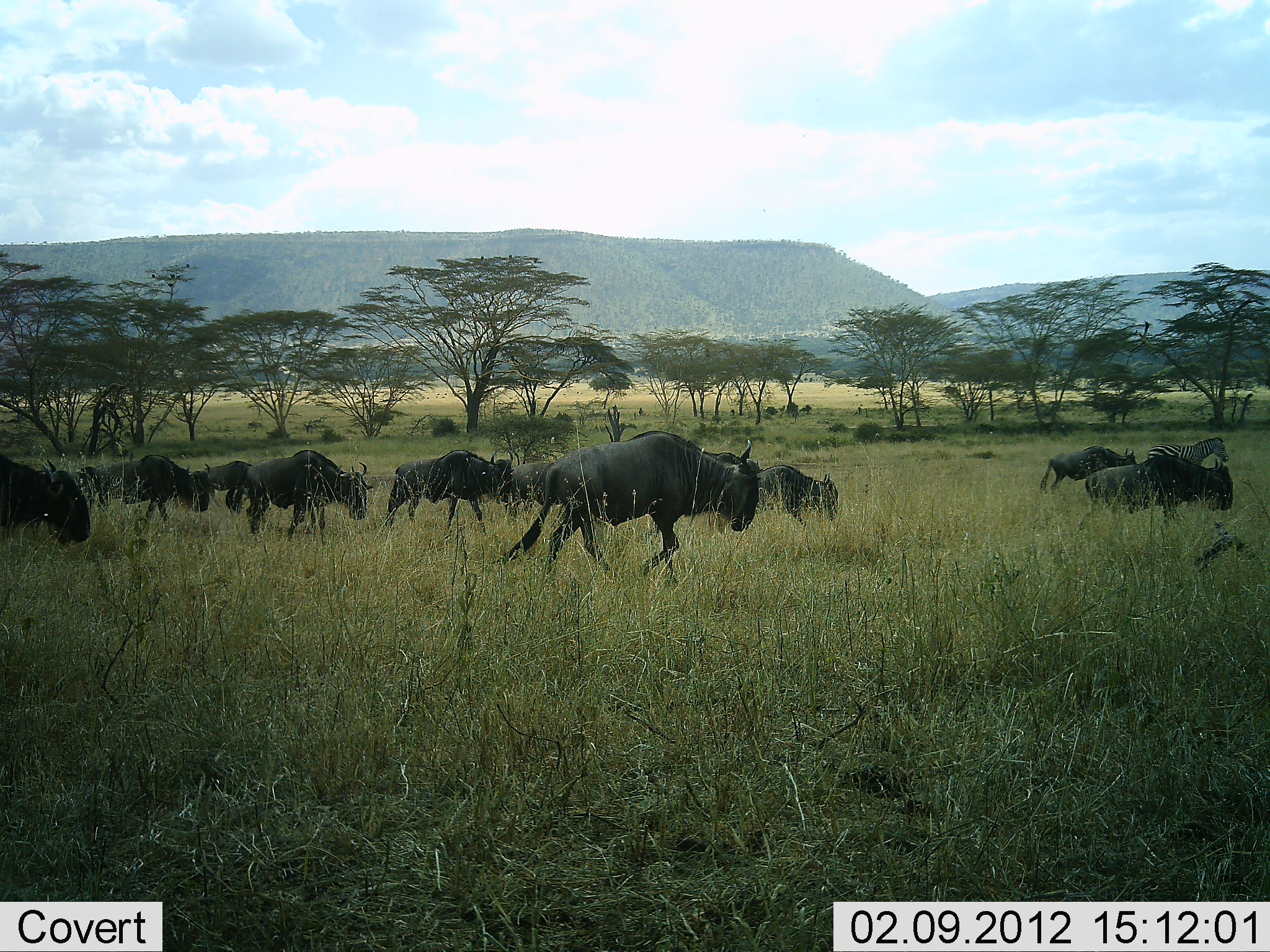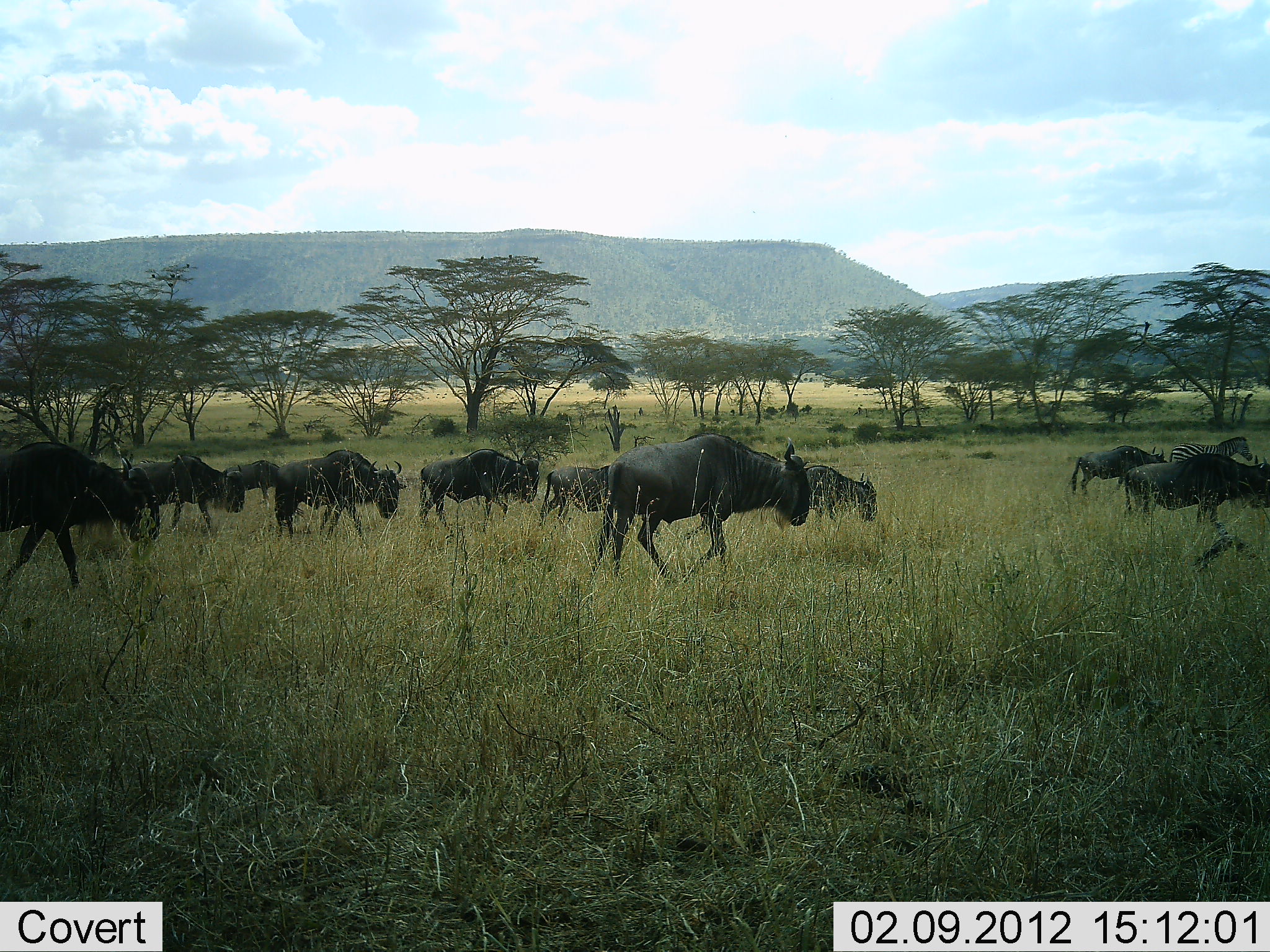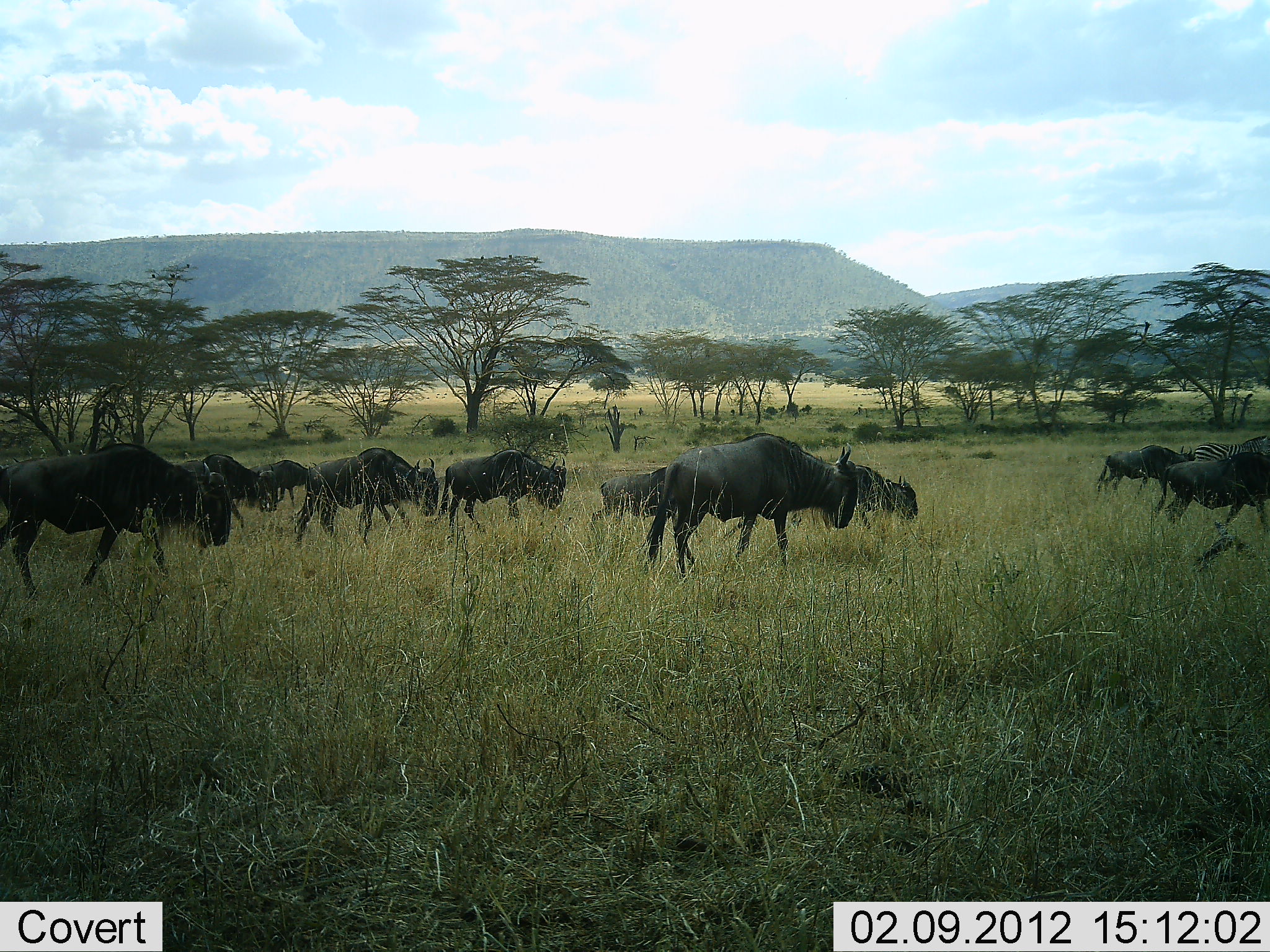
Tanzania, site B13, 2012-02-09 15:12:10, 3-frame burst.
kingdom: Animalia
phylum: Chordata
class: Mammalia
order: Artiodactyla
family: Bovidae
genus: Connochaetes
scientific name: Connochaetes taurinus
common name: blue wildebeest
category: wildebeest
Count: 10.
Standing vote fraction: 5%.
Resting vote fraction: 0%.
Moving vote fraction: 95%.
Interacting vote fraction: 0%.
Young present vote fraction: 14%.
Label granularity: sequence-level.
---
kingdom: Animalia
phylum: Chordata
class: Mammalia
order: Perissodactyla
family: Equidae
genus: Equus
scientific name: Equus quagga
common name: plains zebra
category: zebra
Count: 1.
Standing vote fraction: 0%.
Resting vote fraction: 0%.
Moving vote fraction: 100%.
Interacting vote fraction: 0%.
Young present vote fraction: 0%.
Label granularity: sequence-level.